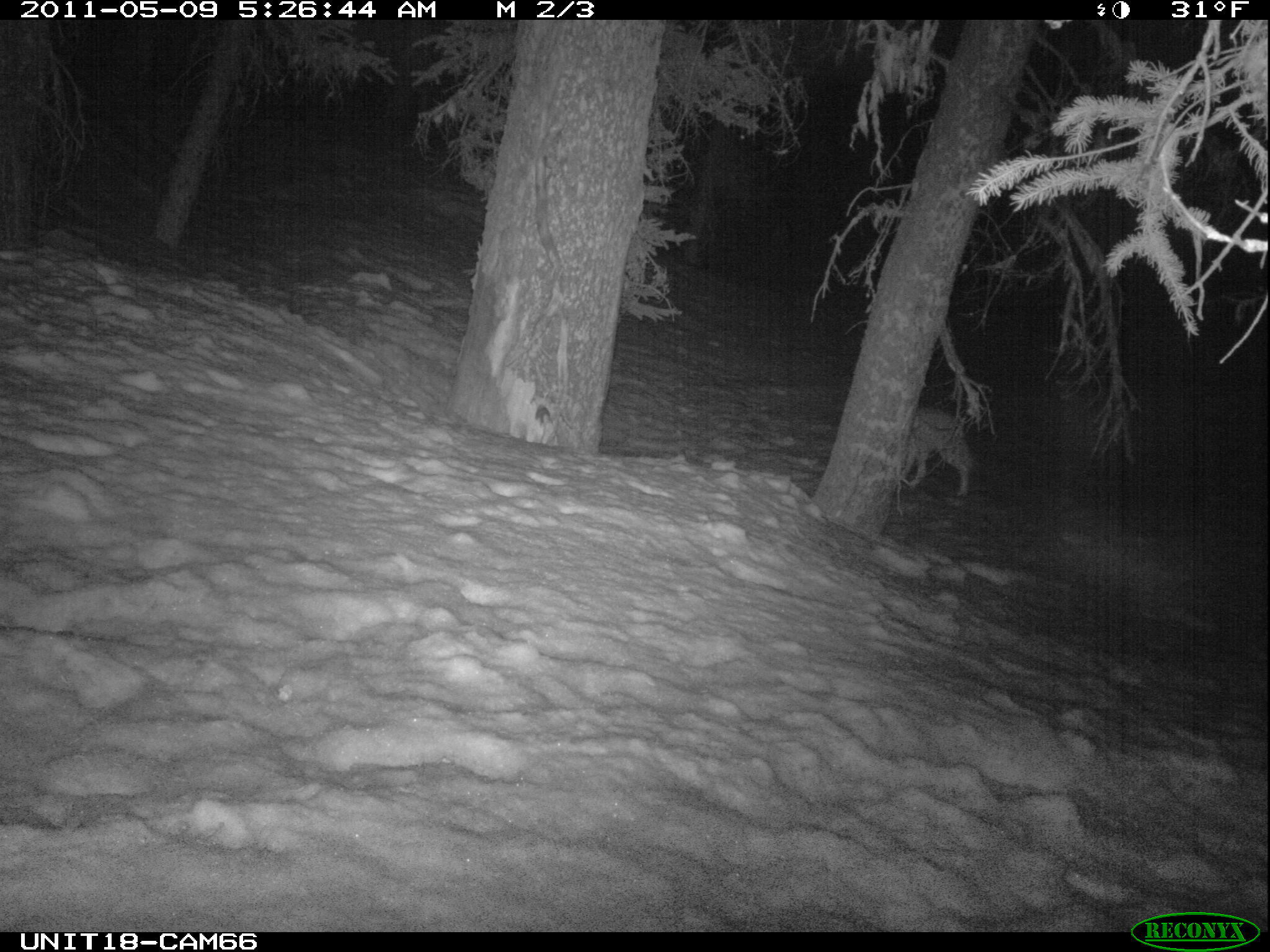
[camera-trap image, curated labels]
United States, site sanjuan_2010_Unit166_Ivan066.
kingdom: Animalia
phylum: Chordata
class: Mammalia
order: Carnivora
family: Canidae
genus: Canis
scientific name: Canis latrans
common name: coyote